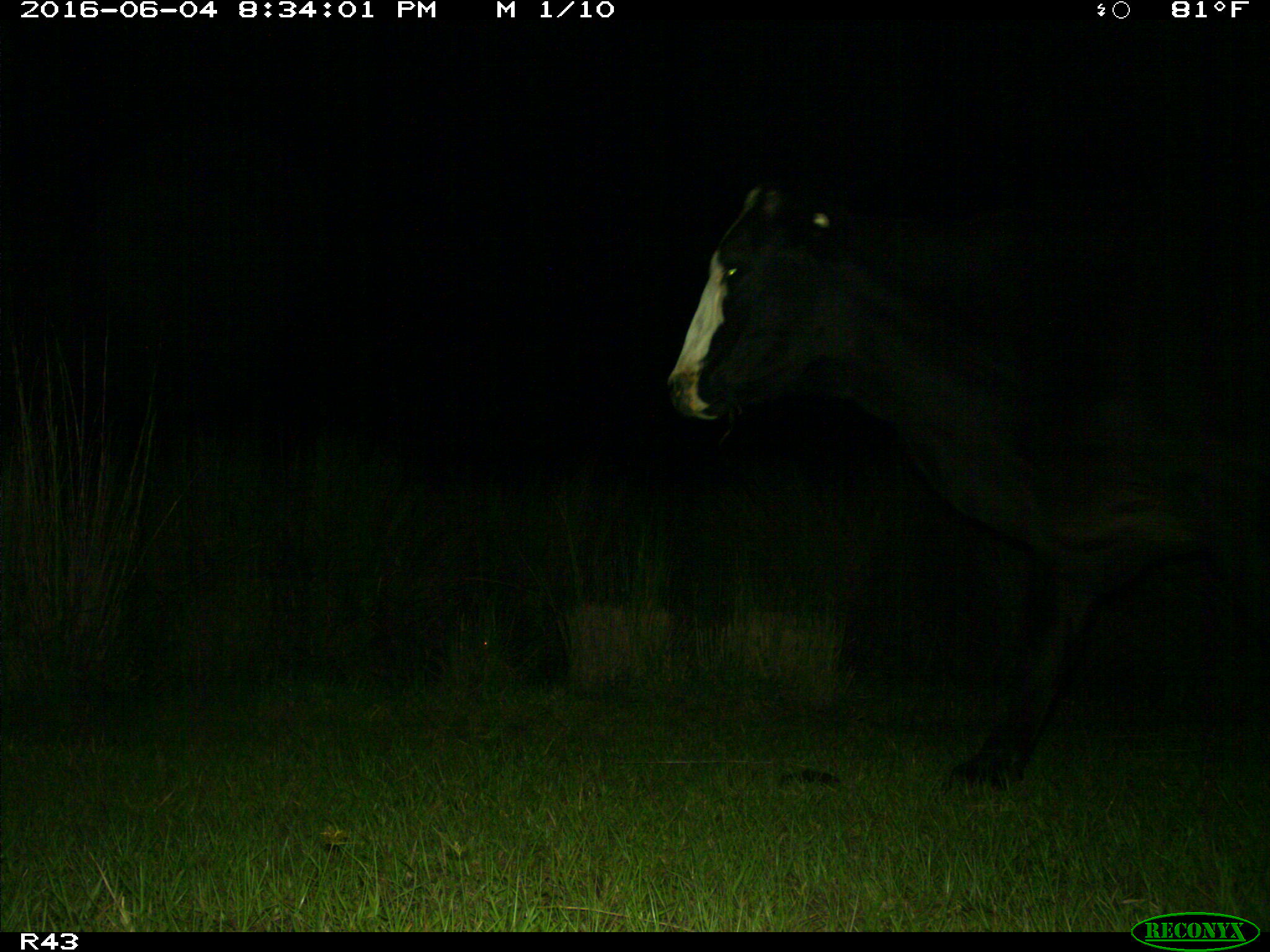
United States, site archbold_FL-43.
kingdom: Animalia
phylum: Chordata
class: Mammalia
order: Artiodactyla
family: Bovidae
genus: Bos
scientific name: Bos taurus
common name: domestic cow